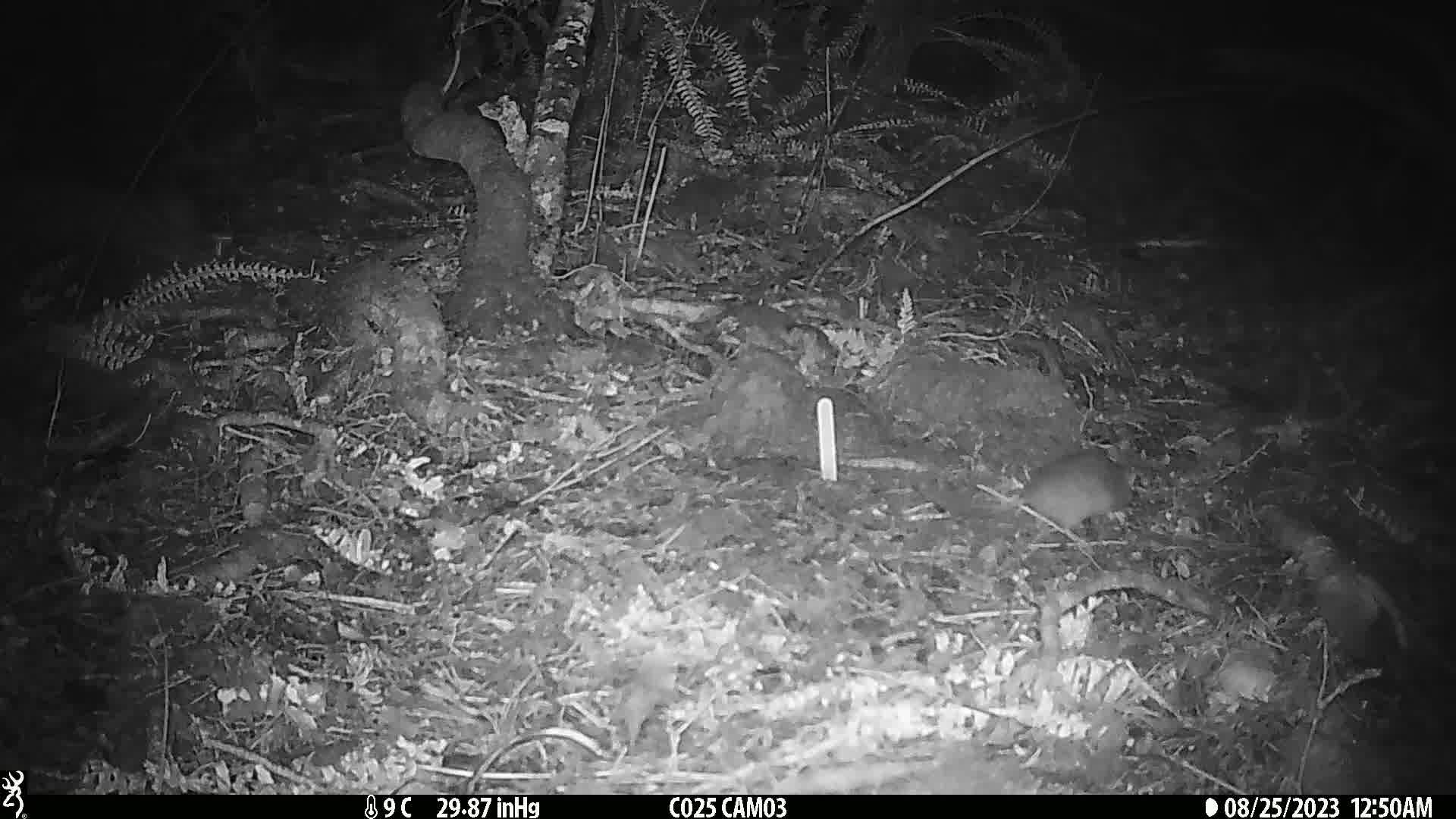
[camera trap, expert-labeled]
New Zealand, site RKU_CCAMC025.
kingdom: Animalia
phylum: Chordata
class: Mammalia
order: Rodentia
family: Muridae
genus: Rattus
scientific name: Rattus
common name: rat